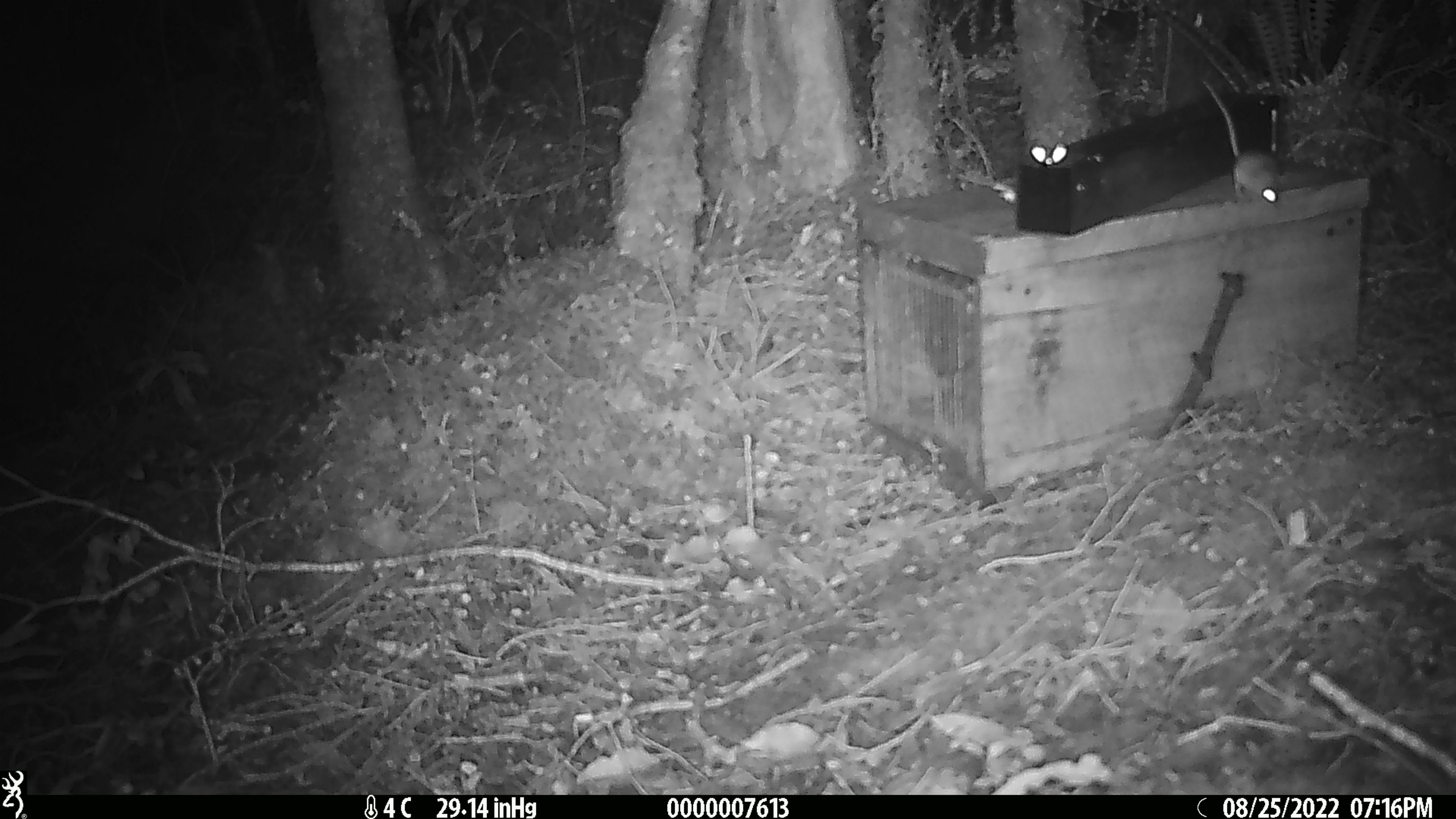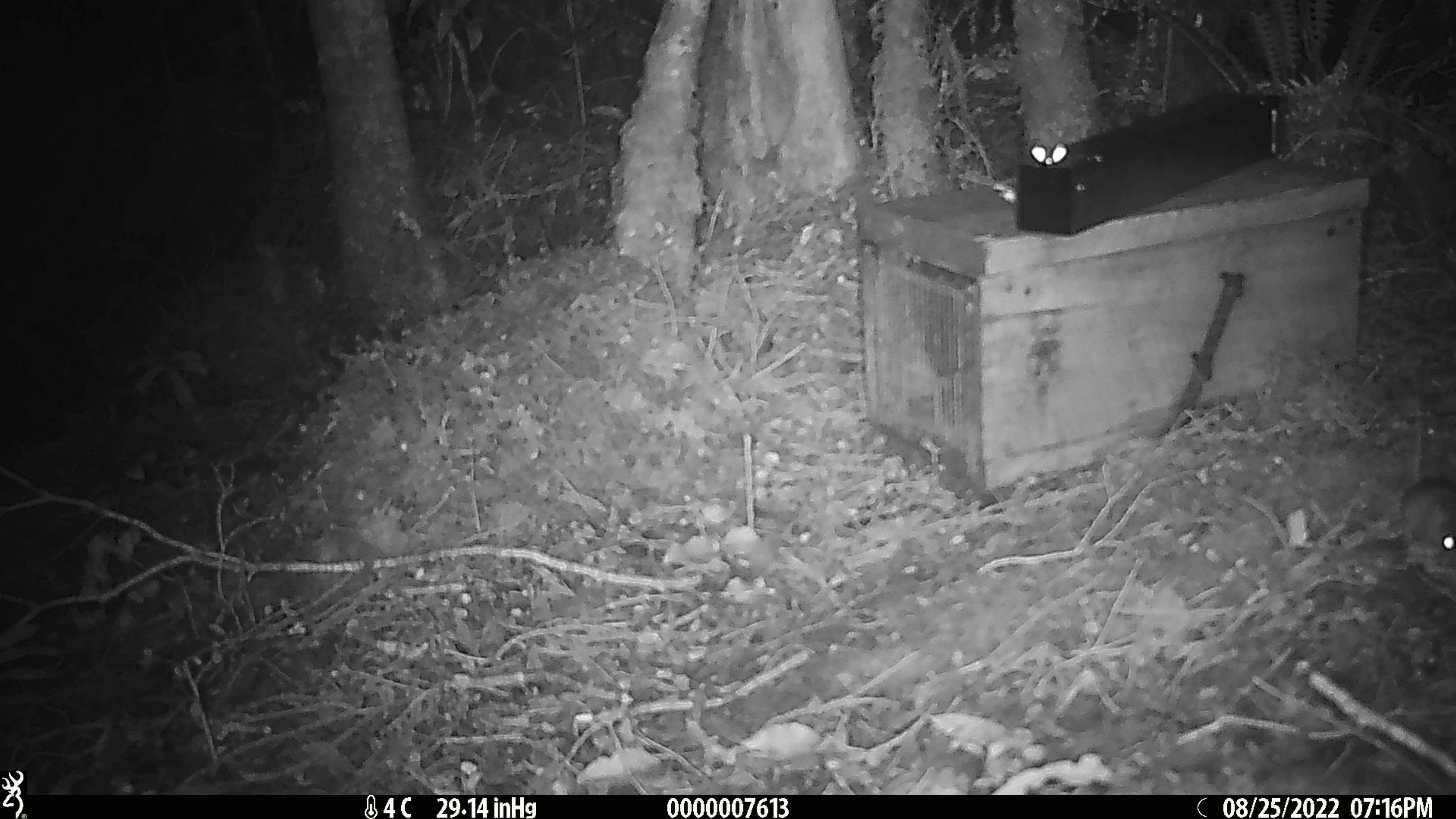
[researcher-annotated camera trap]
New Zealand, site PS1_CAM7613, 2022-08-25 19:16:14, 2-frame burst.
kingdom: Animalia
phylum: Chordata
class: Mammalia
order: Rodentia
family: Muridae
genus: Mus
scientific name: Mus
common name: mouse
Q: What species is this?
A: Mouse (Mus).